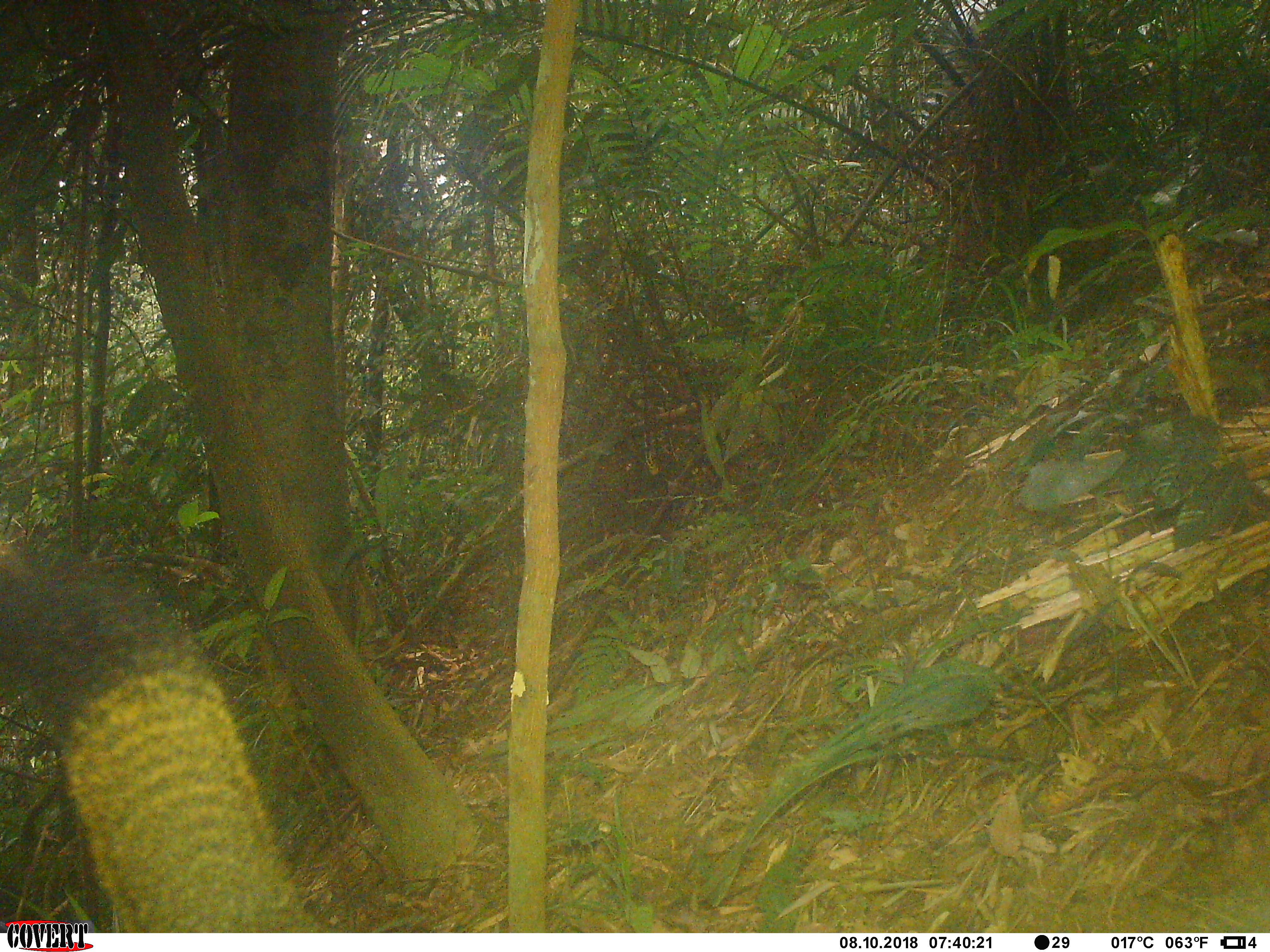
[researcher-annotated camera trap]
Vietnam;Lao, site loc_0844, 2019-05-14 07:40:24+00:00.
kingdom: Animalia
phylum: Chordata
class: Mammalia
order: Rodentia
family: Sciuridae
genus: Sciurus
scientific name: Sciurus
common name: squirrel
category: unidentified squirrel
Unidentified squirrel (squirrel) (Sciurus). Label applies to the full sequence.